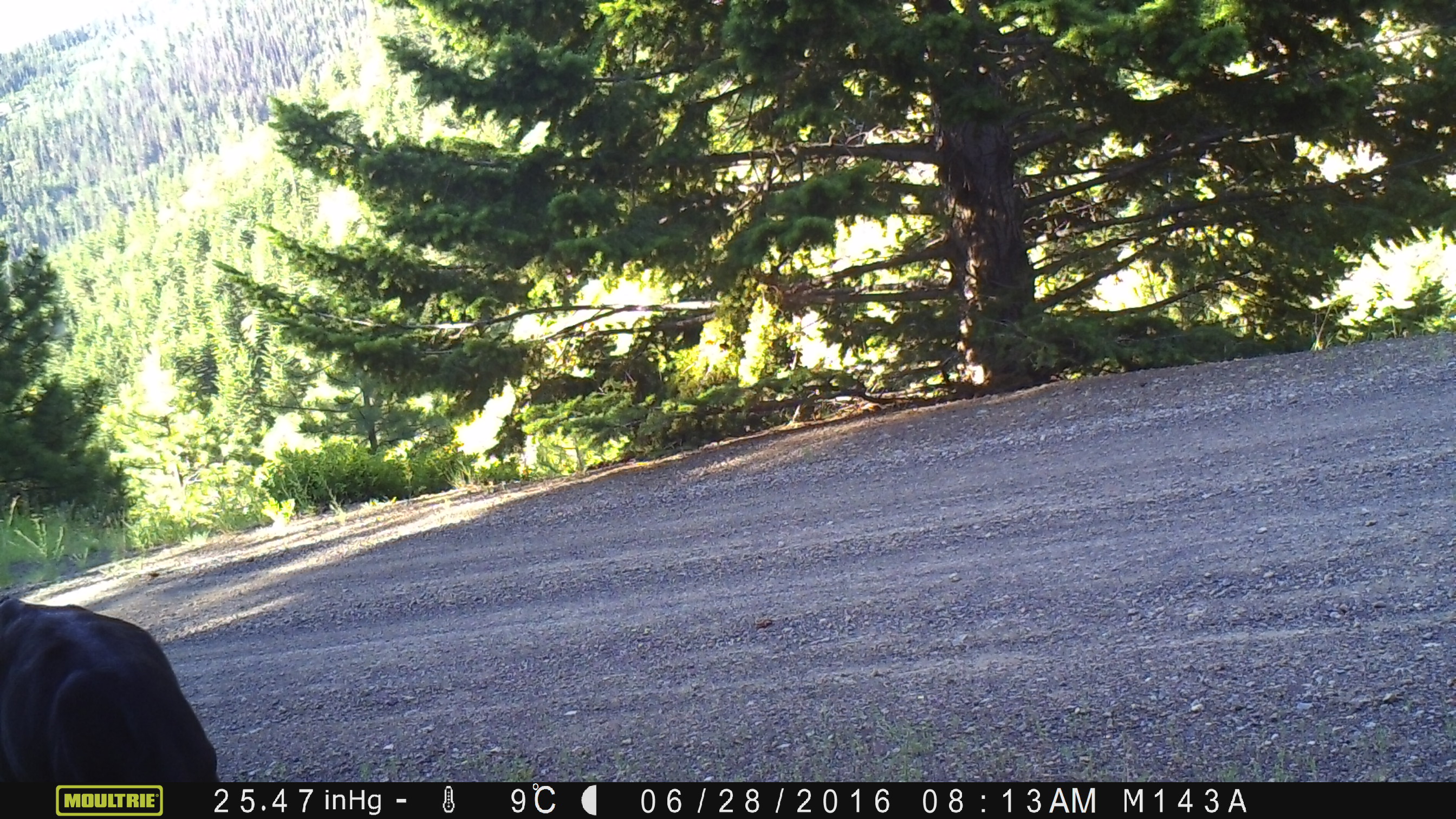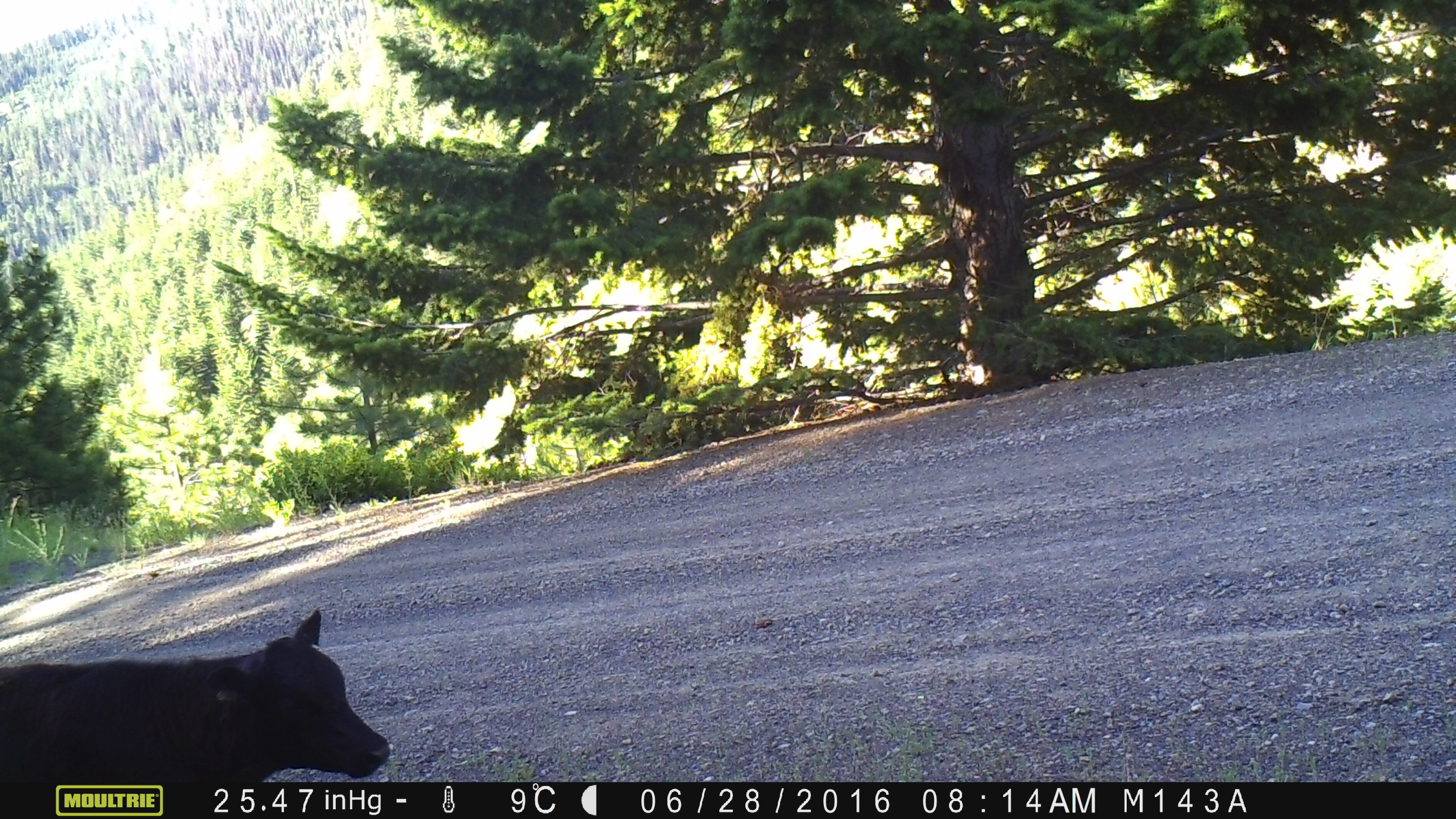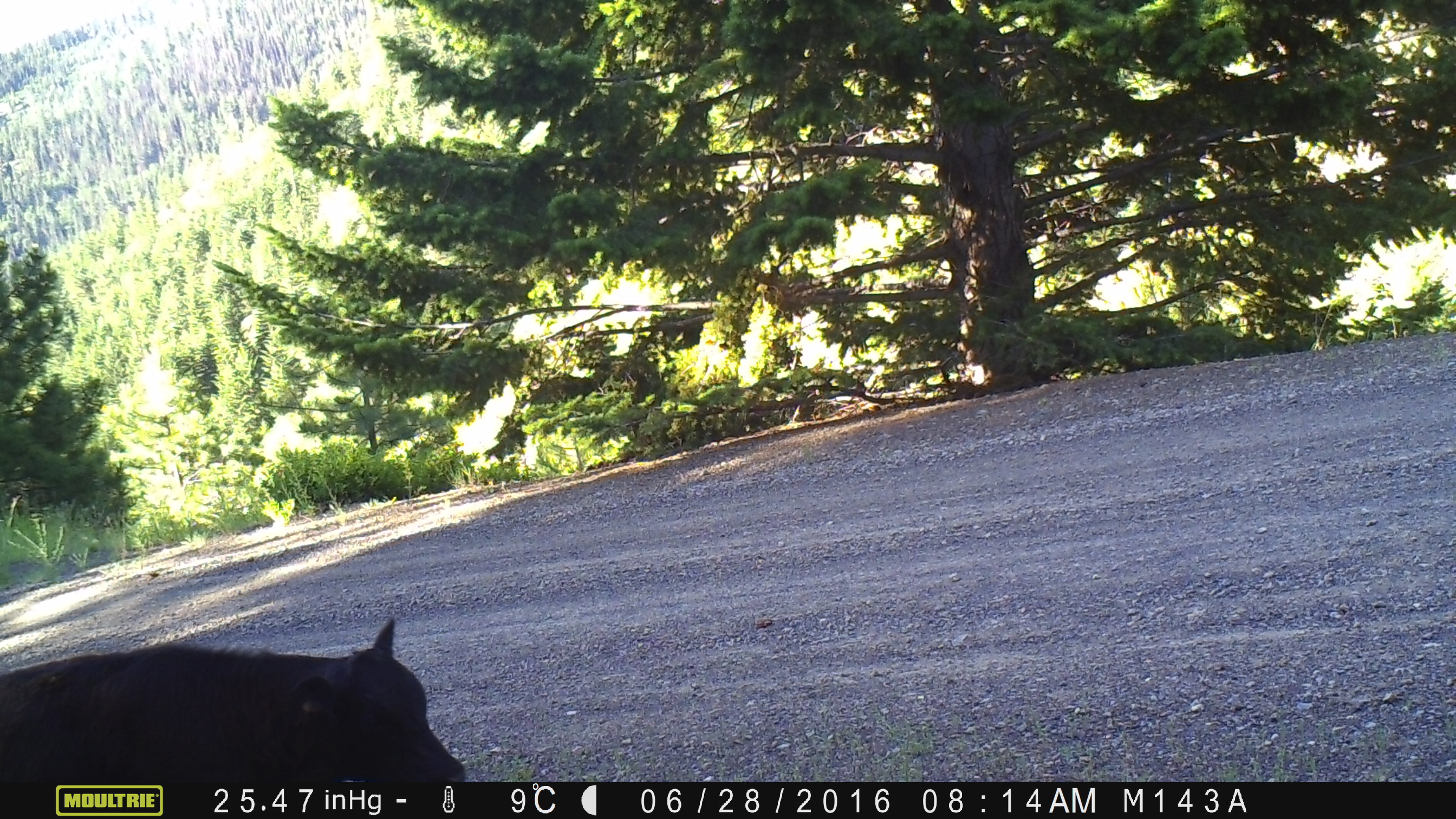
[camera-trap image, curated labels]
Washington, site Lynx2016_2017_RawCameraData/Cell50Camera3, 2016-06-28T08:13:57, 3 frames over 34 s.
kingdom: Animalia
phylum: Chordata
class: Mammalia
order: Artiodactyla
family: Bovidae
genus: Bos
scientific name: Bos taurus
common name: domestic cattle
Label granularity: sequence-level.